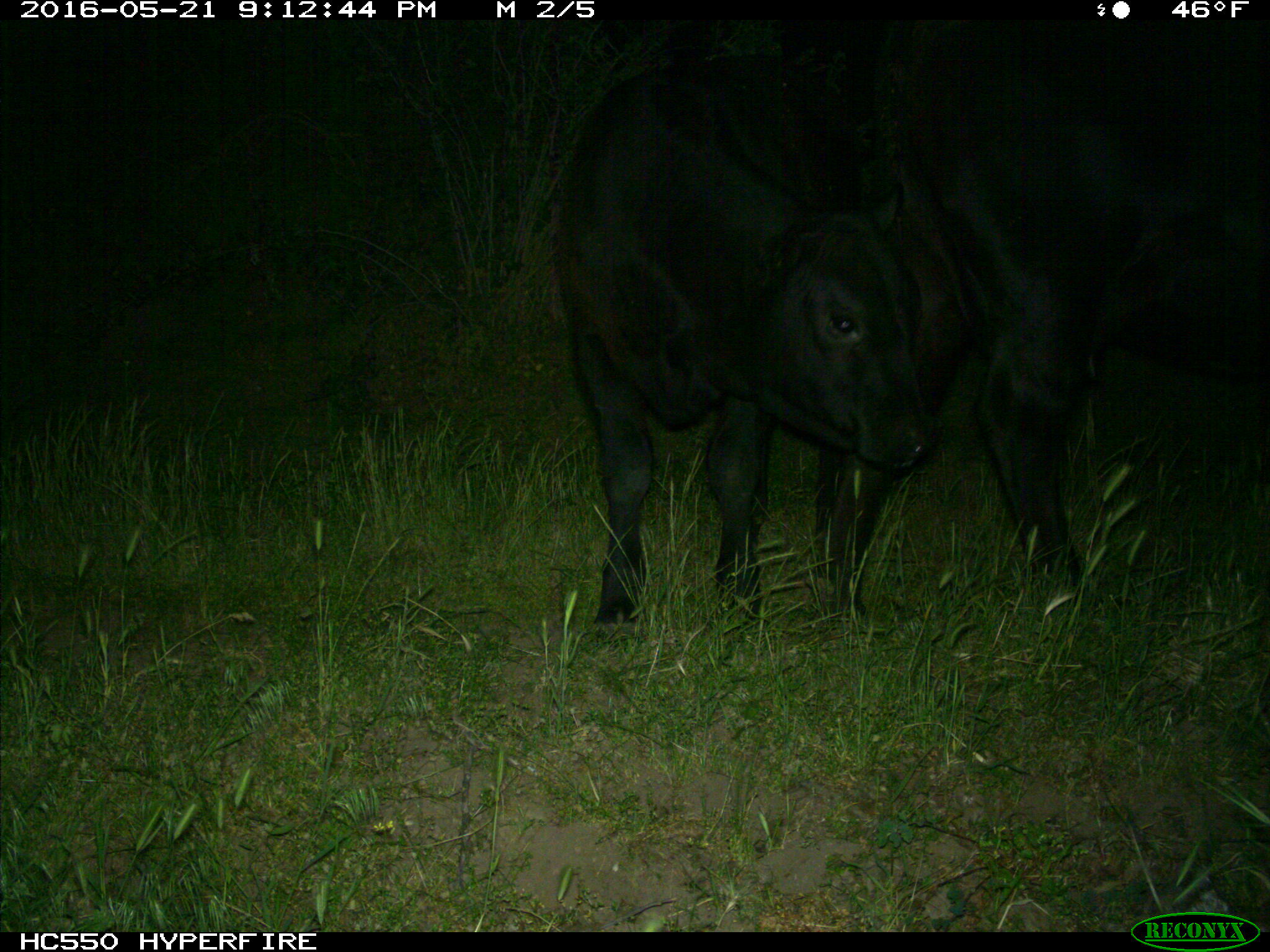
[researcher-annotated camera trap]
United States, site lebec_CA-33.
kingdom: Animalia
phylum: Chordata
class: Mammalia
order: Artiodactyla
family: Bovidae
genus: Bos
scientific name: Bos taurus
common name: domestic cow